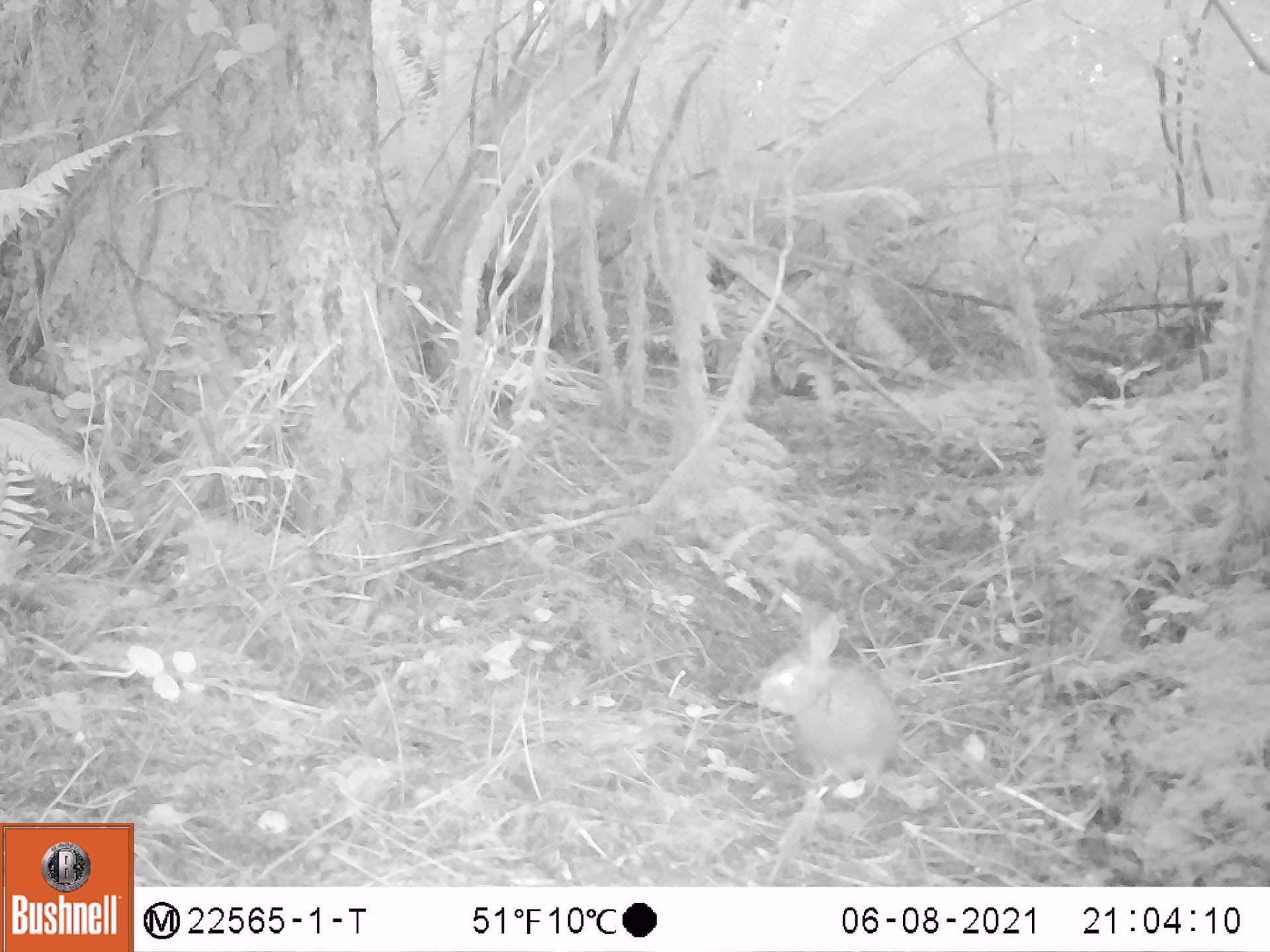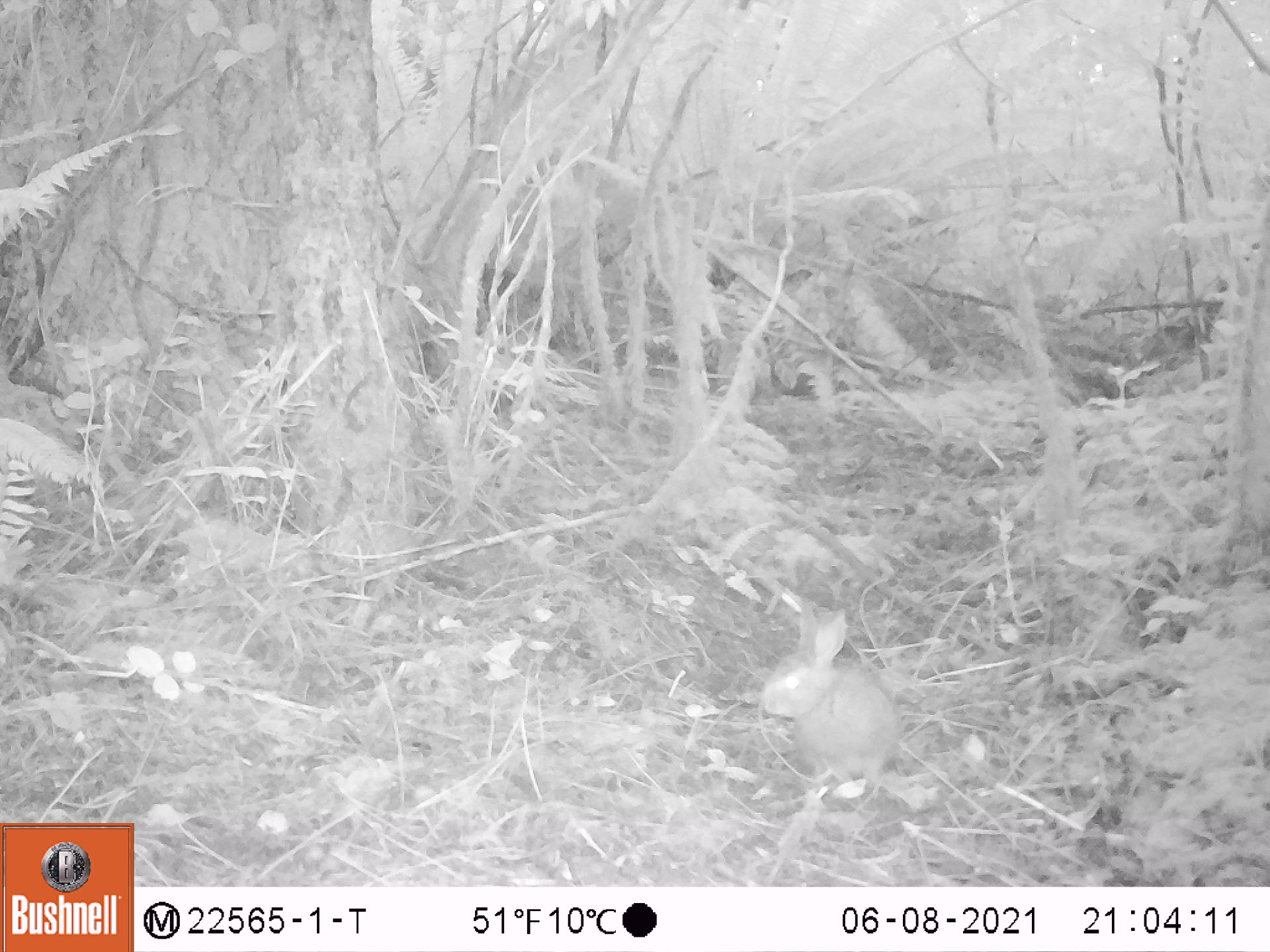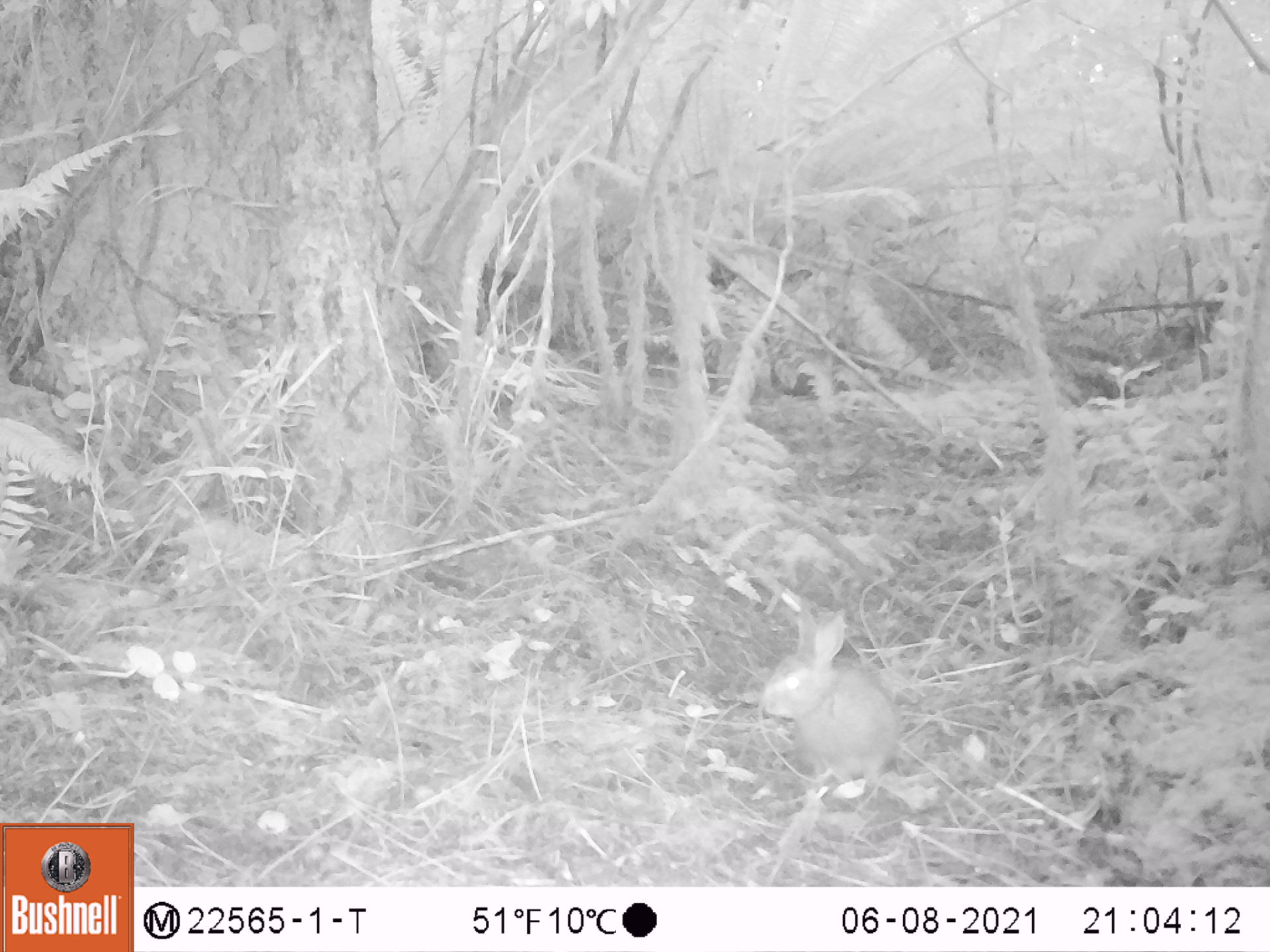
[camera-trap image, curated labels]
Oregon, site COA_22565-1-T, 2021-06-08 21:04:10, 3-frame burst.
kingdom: Animalia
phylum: Chordata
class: Mammalia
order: Lagomorpha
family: Leporidae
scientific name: Leporidae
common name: hares and rabbits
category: leporidae family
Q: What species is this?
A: Leporidae family (hares and rabbits) (Leporidae).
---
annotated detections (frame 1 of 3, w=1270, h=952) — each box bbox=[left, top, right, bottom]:
leporidae family: bbox=[742, 608, 909, 795]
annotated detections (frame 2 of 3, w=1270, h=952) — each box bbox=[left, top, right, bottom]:
leporidae family: bbox=[755, 595, 904, 793]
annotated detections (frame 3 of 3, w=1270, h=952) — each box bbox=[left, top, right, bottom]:
leporidae family: bbox=[755, 613, 904, 798]